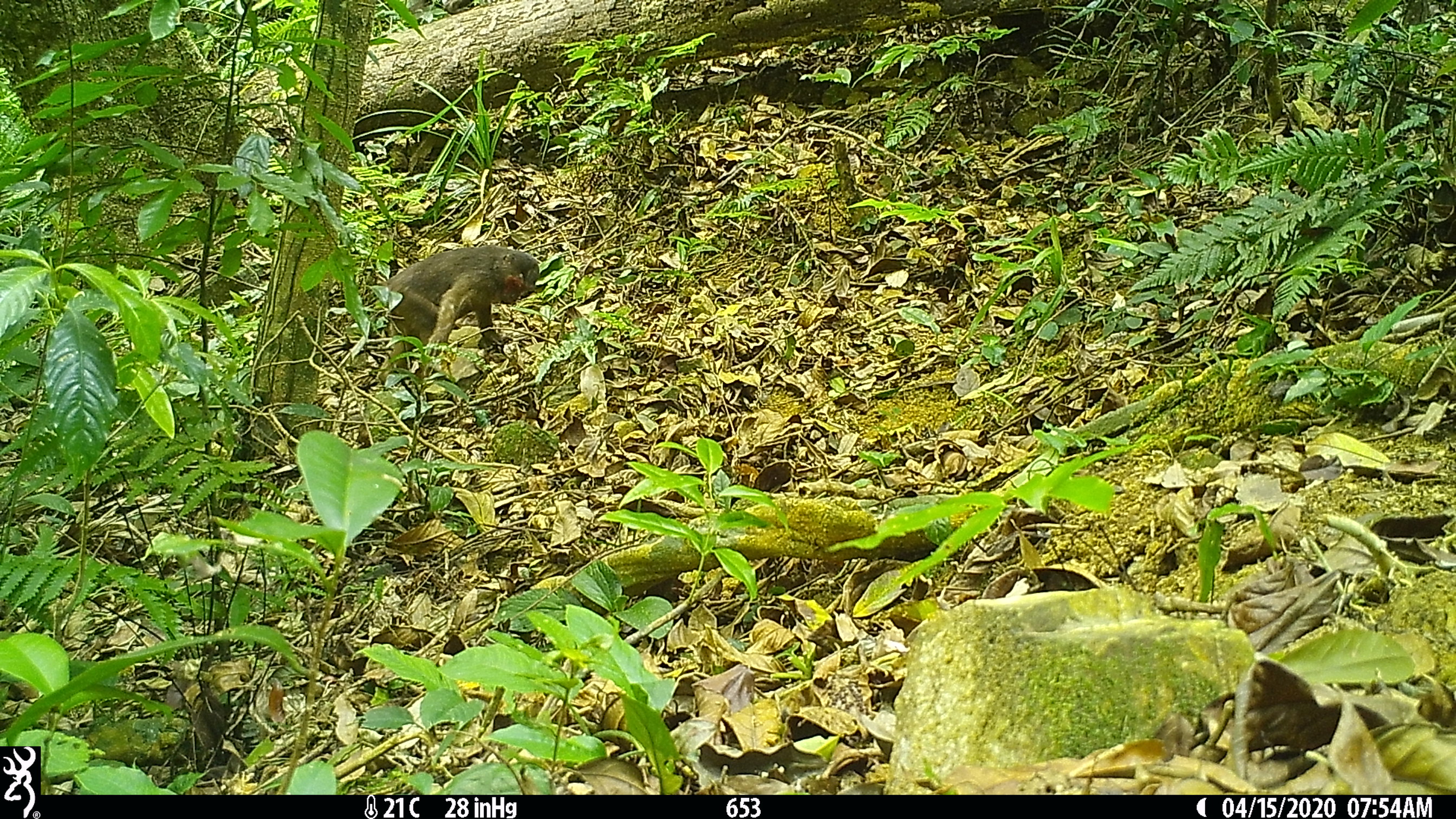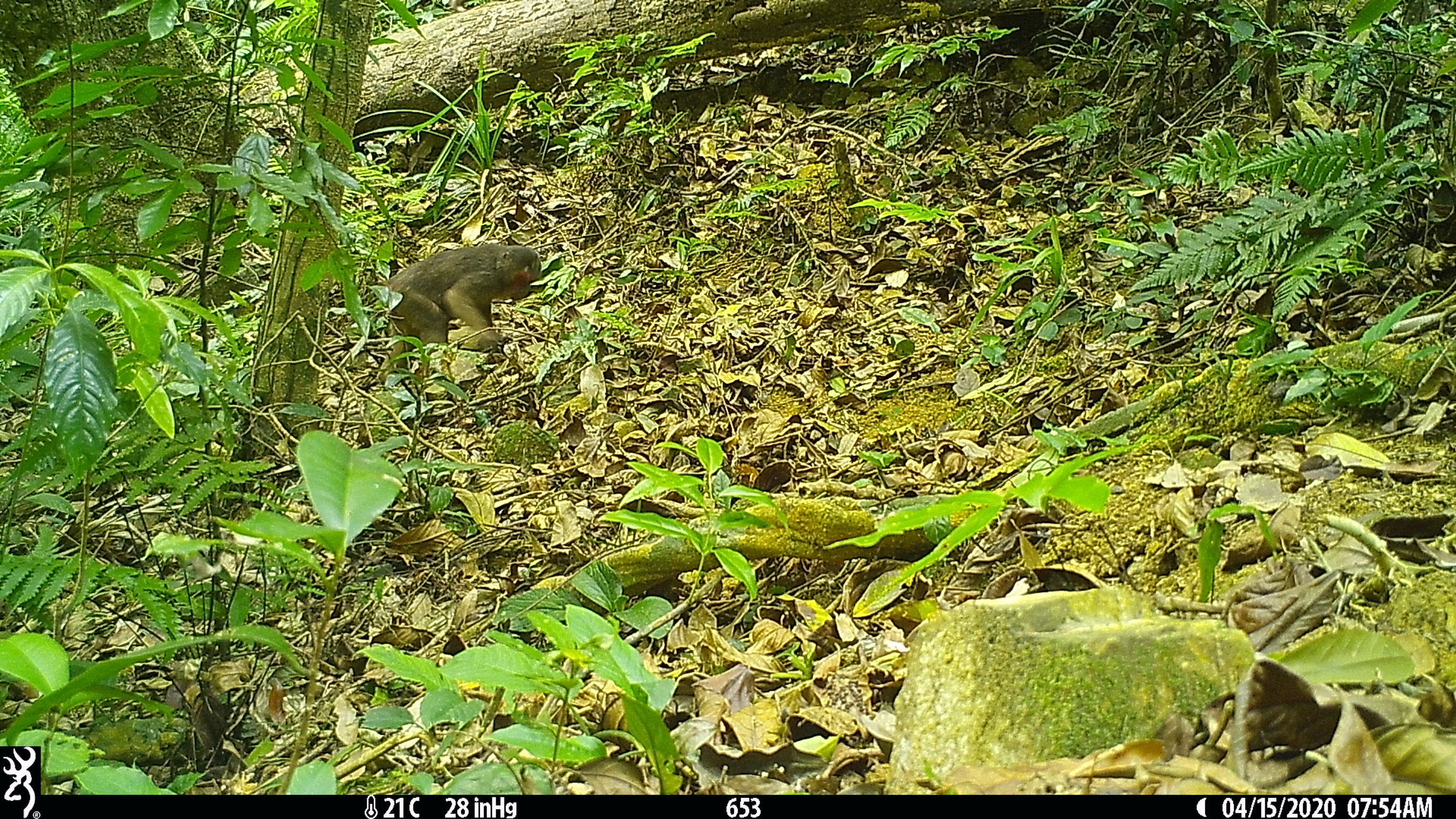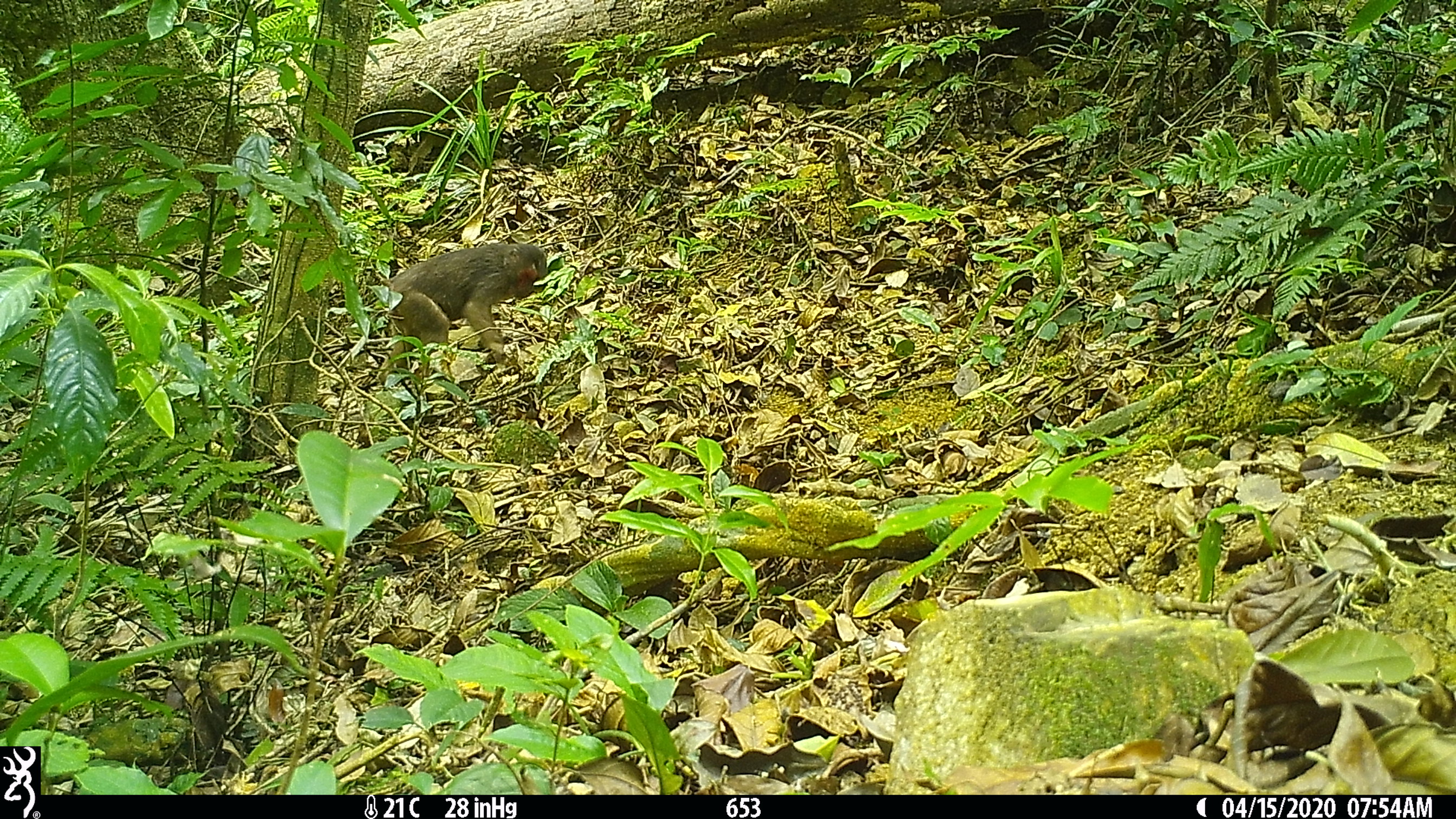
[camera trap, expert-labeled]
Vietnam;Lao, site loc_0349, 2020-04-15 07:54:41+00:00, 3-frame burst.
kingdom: Animalia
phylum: Chordata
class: Mammalia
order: Primates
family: Cercopithecidae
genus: Macaca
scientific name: Macaca arctoides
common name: stump-tailed macaque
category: stump tailed macaque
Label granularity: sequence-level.